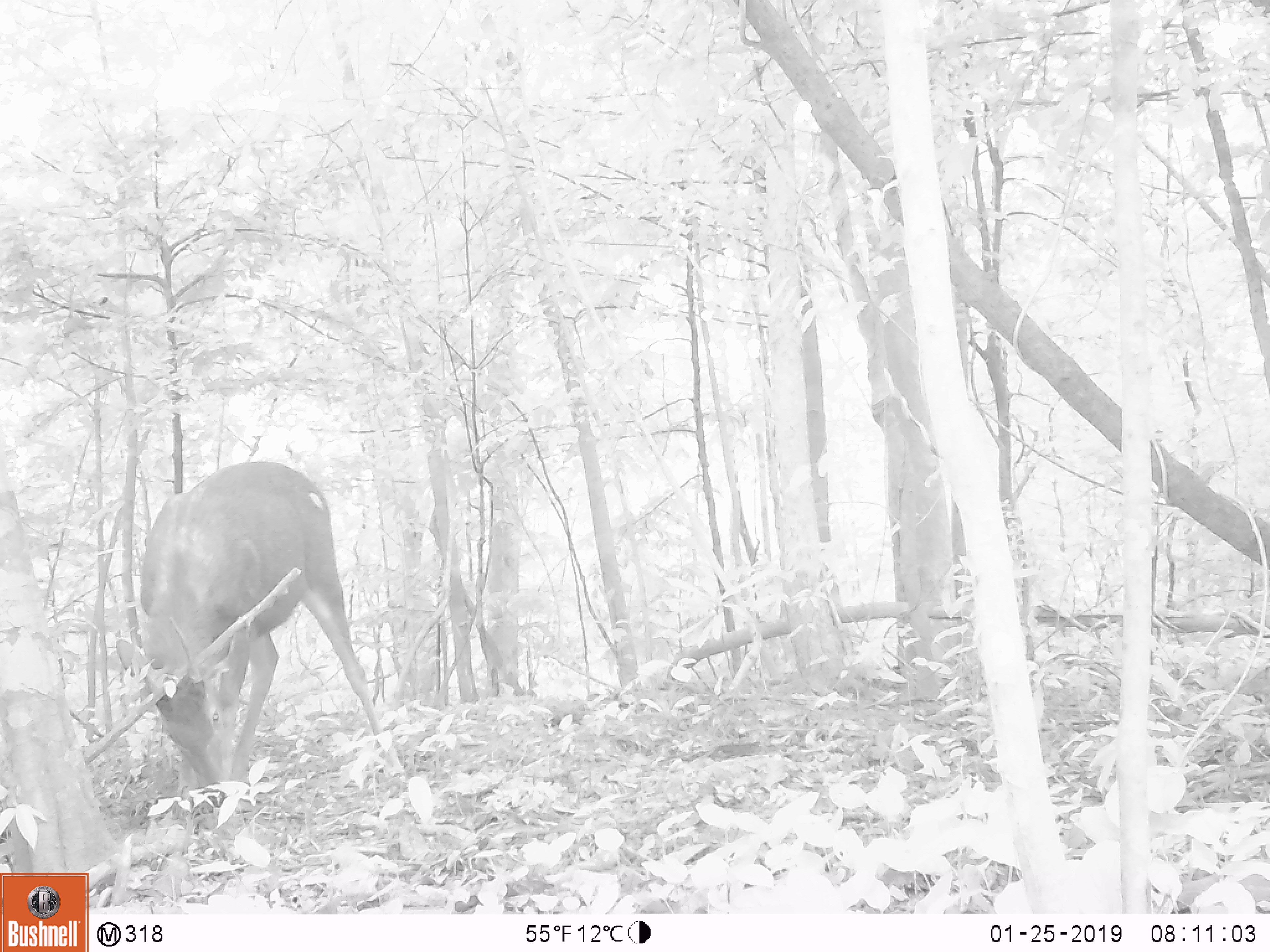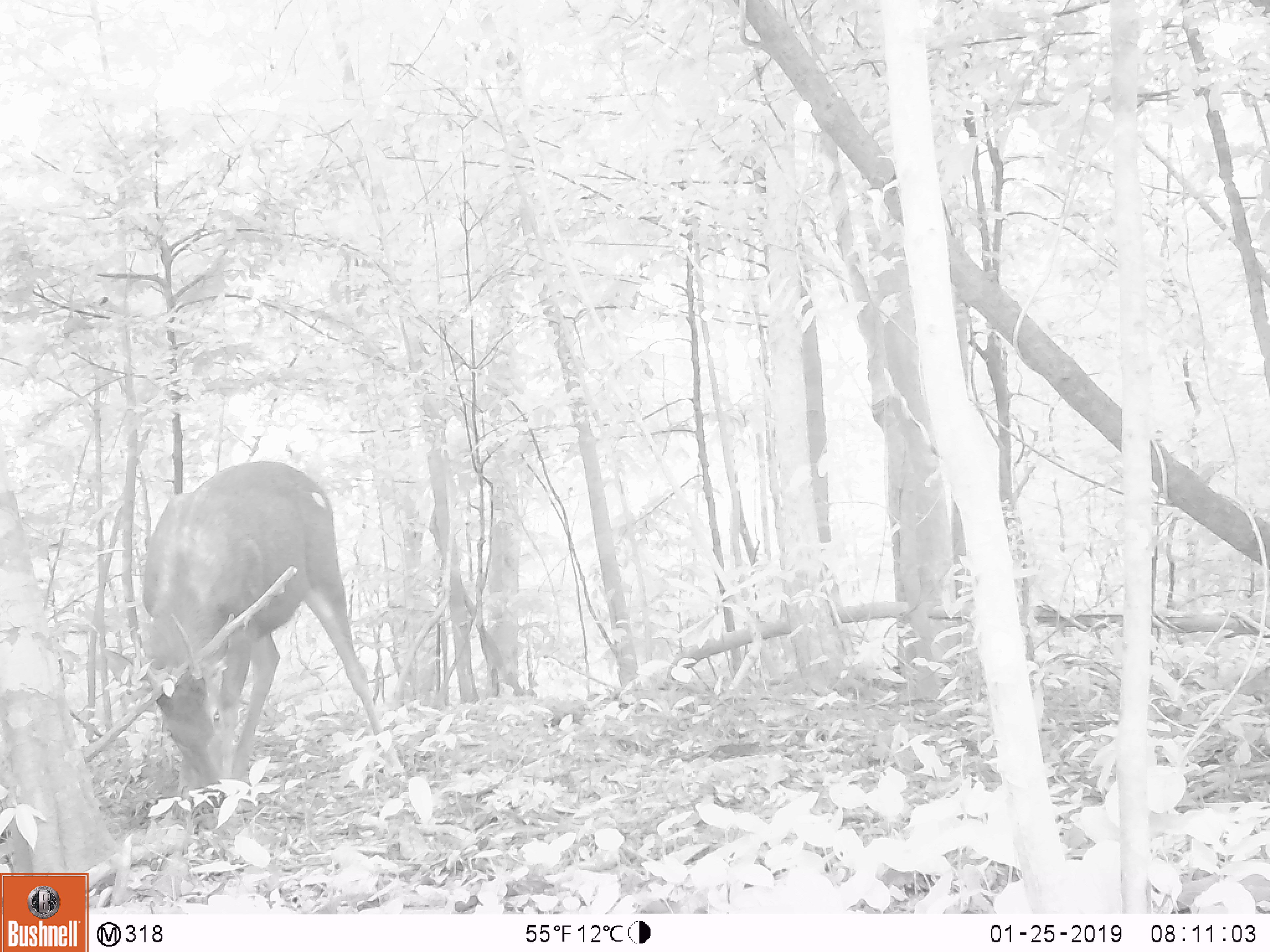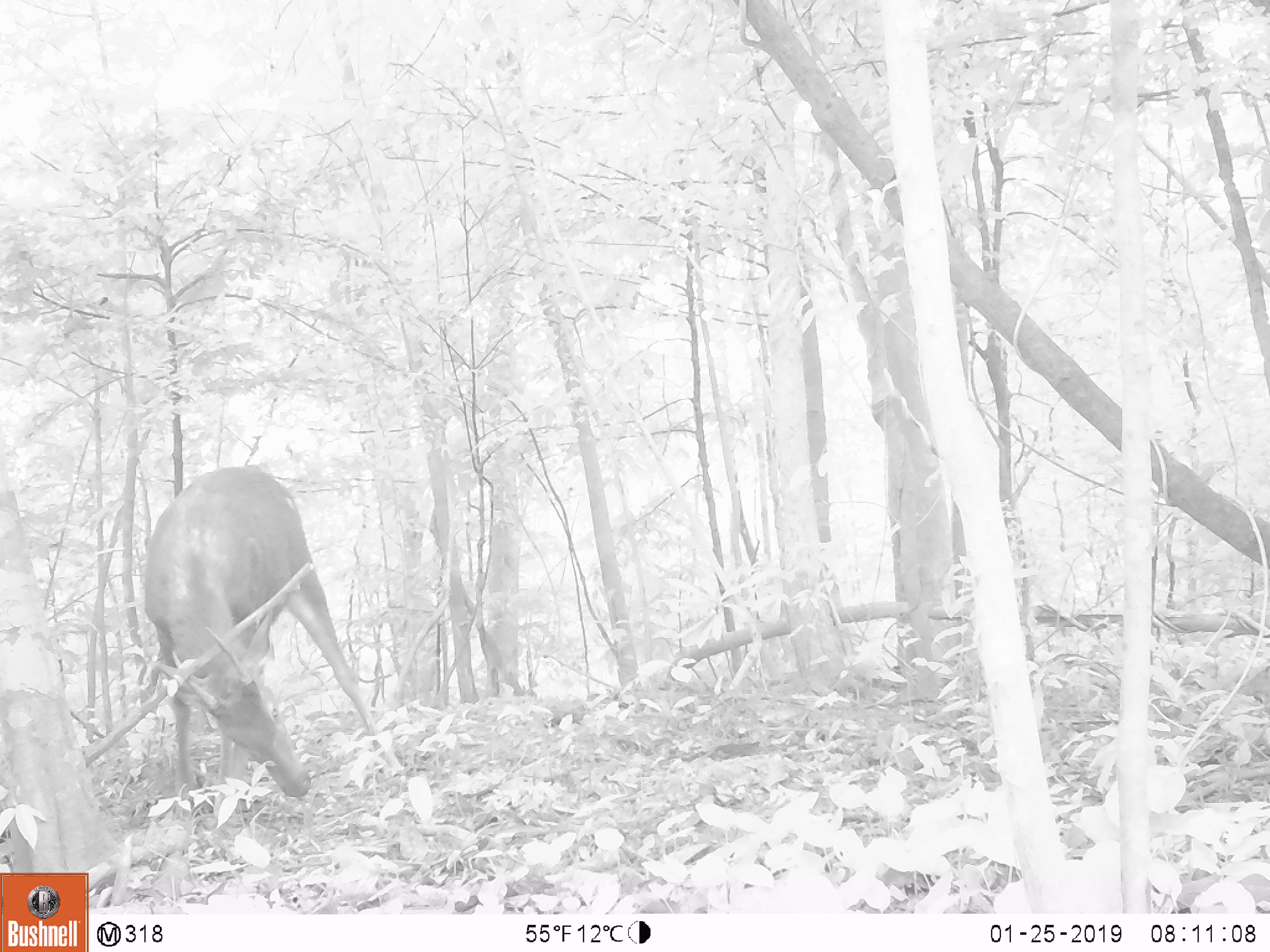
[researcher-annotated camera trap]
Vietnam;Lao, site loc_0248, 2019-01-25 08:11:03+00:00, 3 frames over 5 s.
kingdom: Animalia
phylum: Chordata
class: Mammalia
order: Artiodactyla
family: Cervidae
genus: Rusa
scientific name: Rusa unicolor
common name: sambar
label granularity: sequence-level